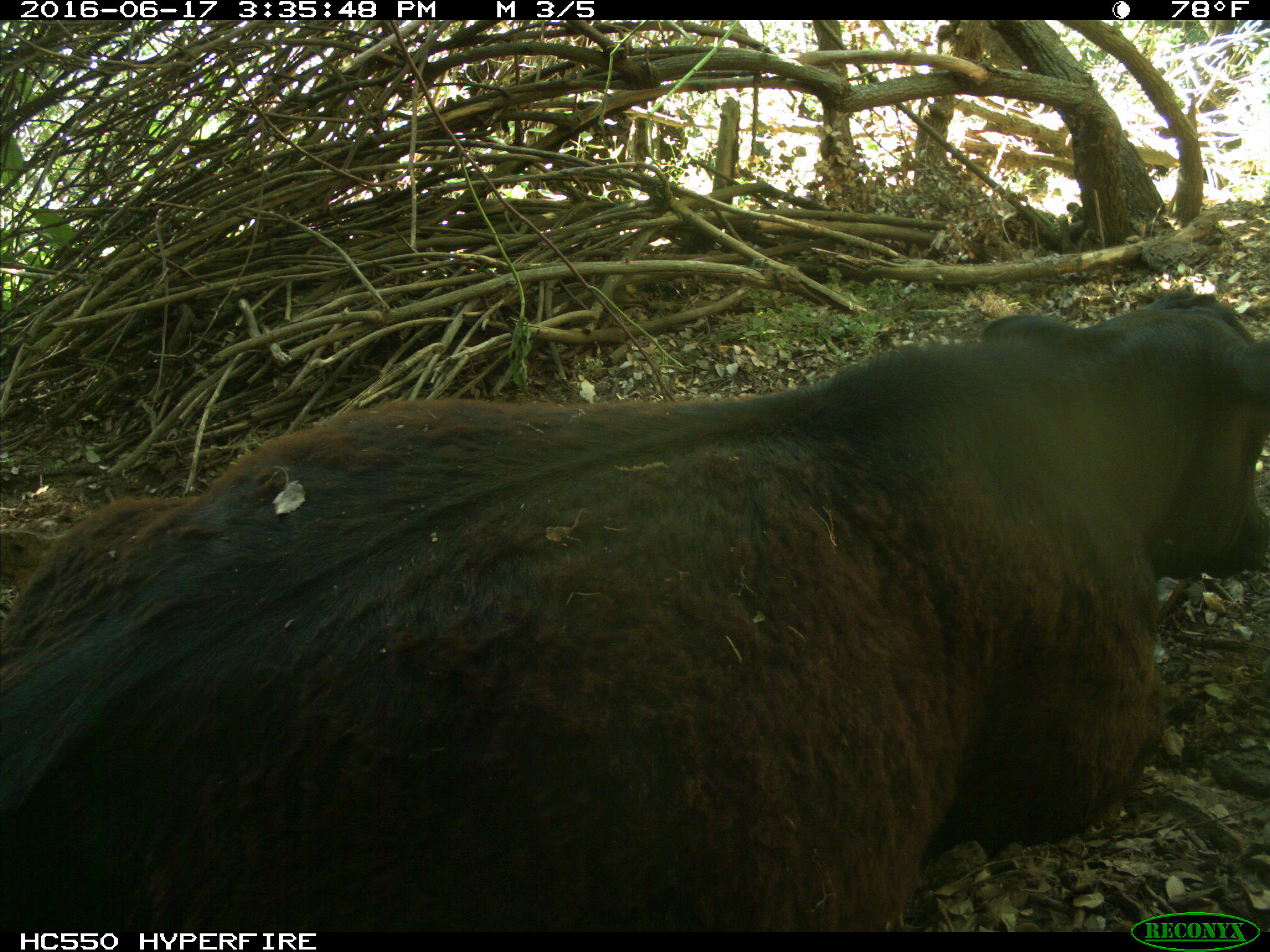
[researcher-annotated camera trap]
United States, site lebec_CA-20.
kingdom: Animalia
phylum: Chordata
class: Mammalia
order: Artiodactyla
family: Bovidae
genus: Bos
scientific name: Bos taurus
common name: domestic cow